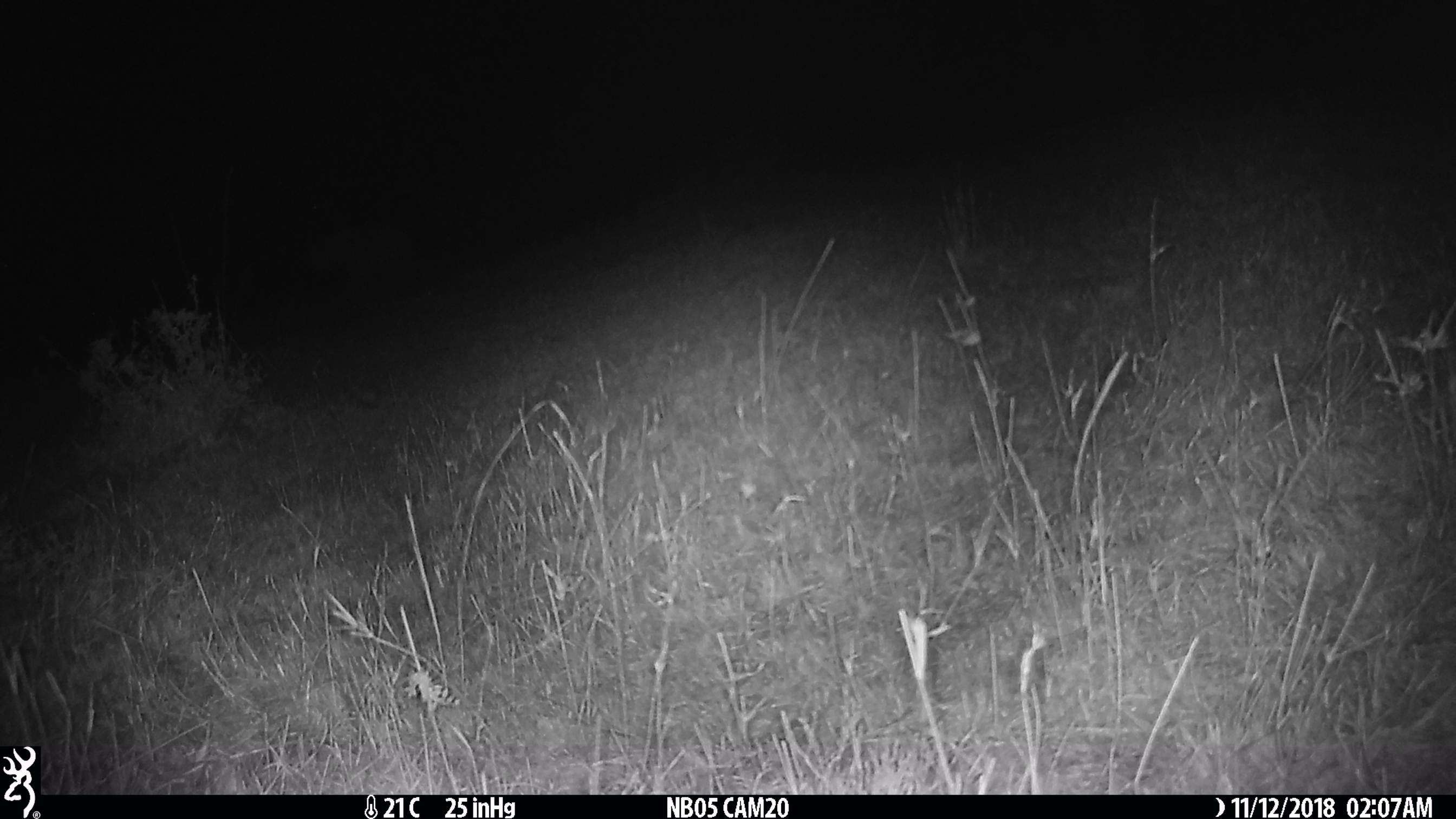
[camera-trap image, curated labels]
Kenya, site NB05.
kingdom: Animalia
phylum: Chordata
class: Mammalia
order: Carnivora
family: Hyaenidae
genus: Crocuta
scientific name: Crocuta crocuta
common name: spotted hyena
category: hyena spotted